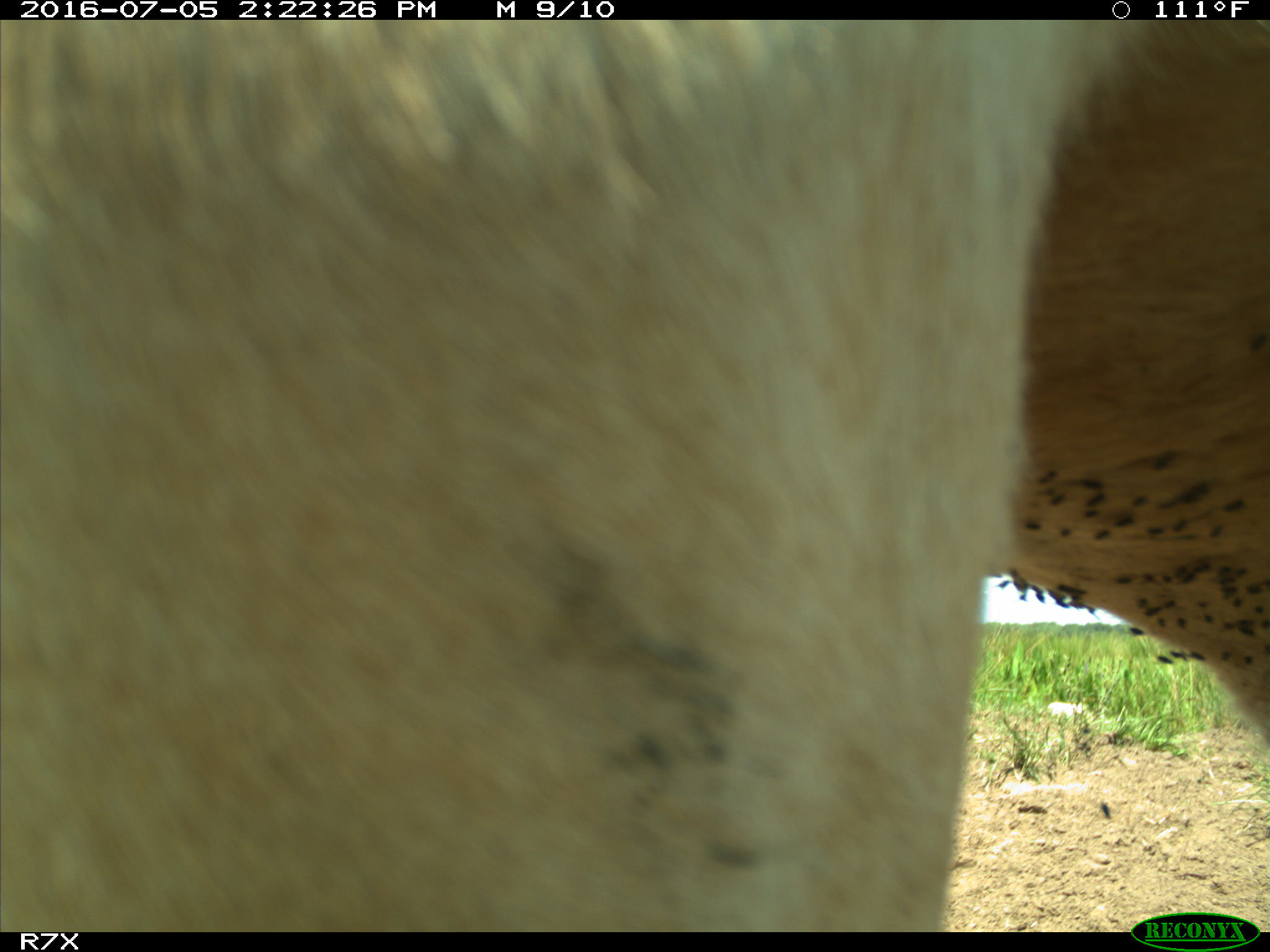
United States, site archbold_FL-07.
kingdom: Animalia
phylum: Chordata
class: Mammalia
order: Artiodactyla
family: Bovidae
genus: Bos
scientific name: Bos taurus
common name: domestic cow